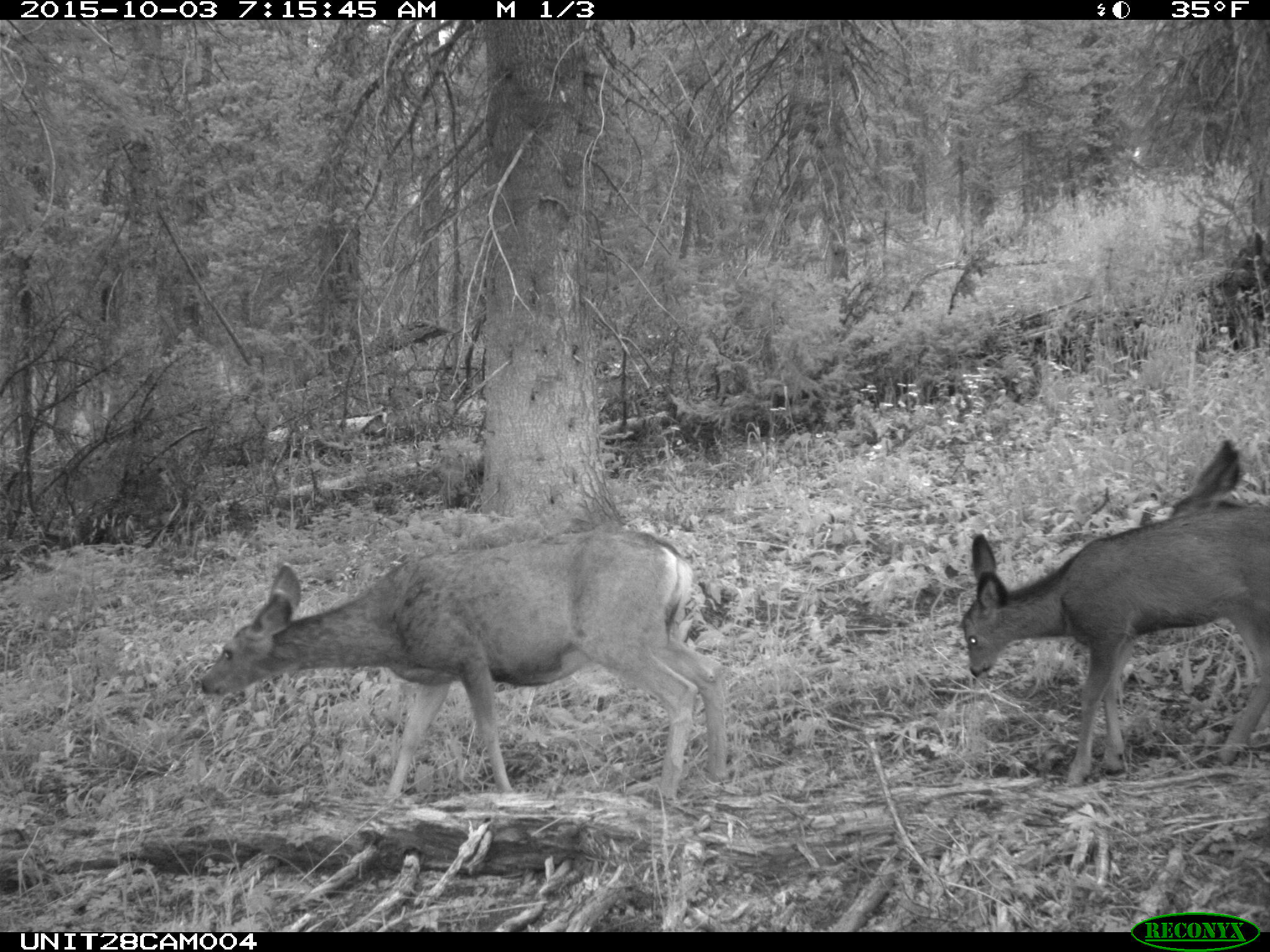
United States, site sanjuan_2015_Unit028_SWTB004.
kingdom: Animalia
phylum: Chordata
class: Mammalia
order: Artiodactyla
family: Cervidae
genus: Odocoileus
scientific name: Odocoileus hemionus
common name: mule deer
Odocoileus hemionus (mule deer).